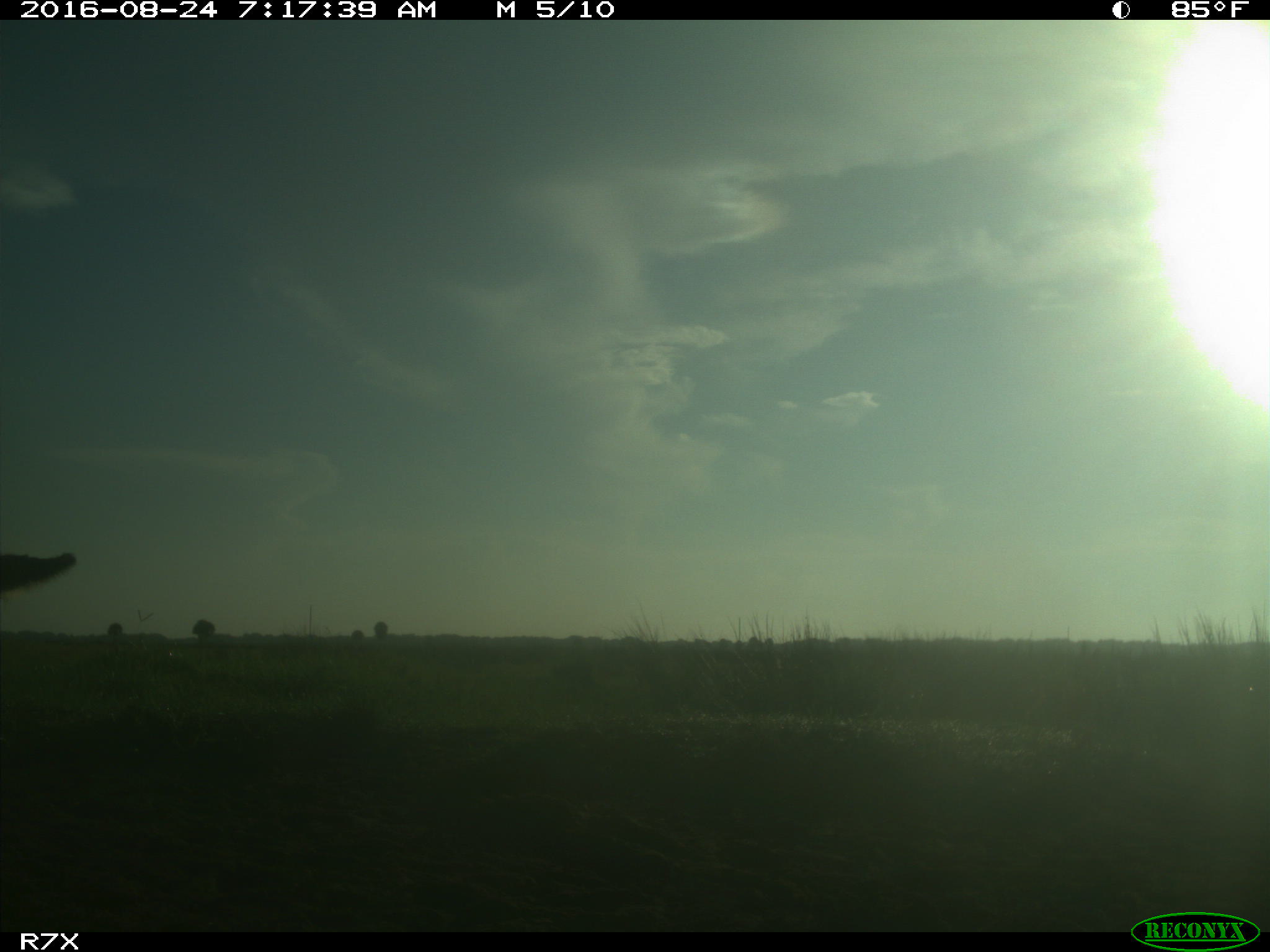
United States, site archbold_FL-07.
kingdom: Animalia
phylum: Chordata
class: Mammalia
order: Perissodactyla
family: Equidae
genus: Equus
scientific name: Equus africanus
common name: african wild ass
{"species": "Equus africanus (african wild ass)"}